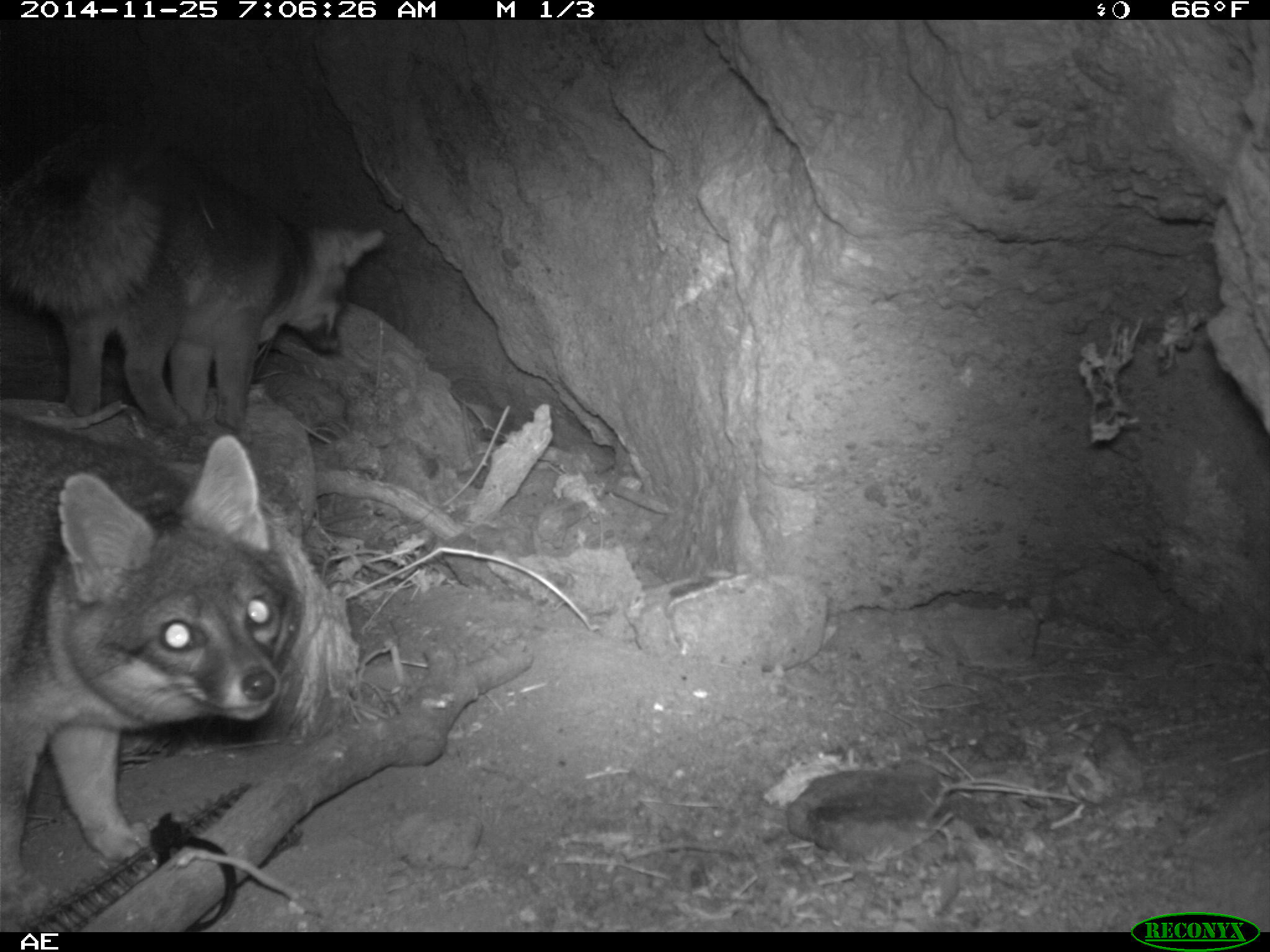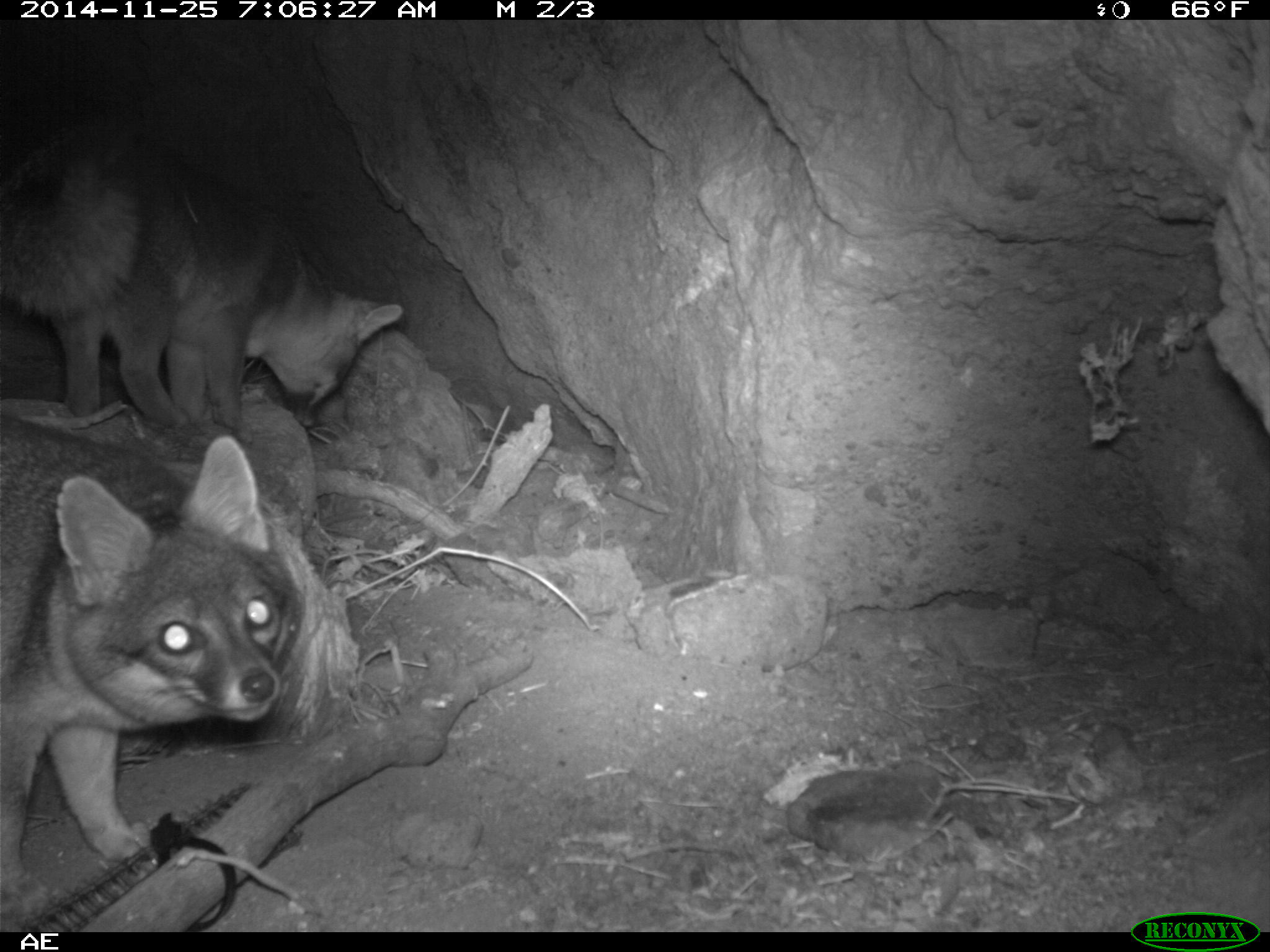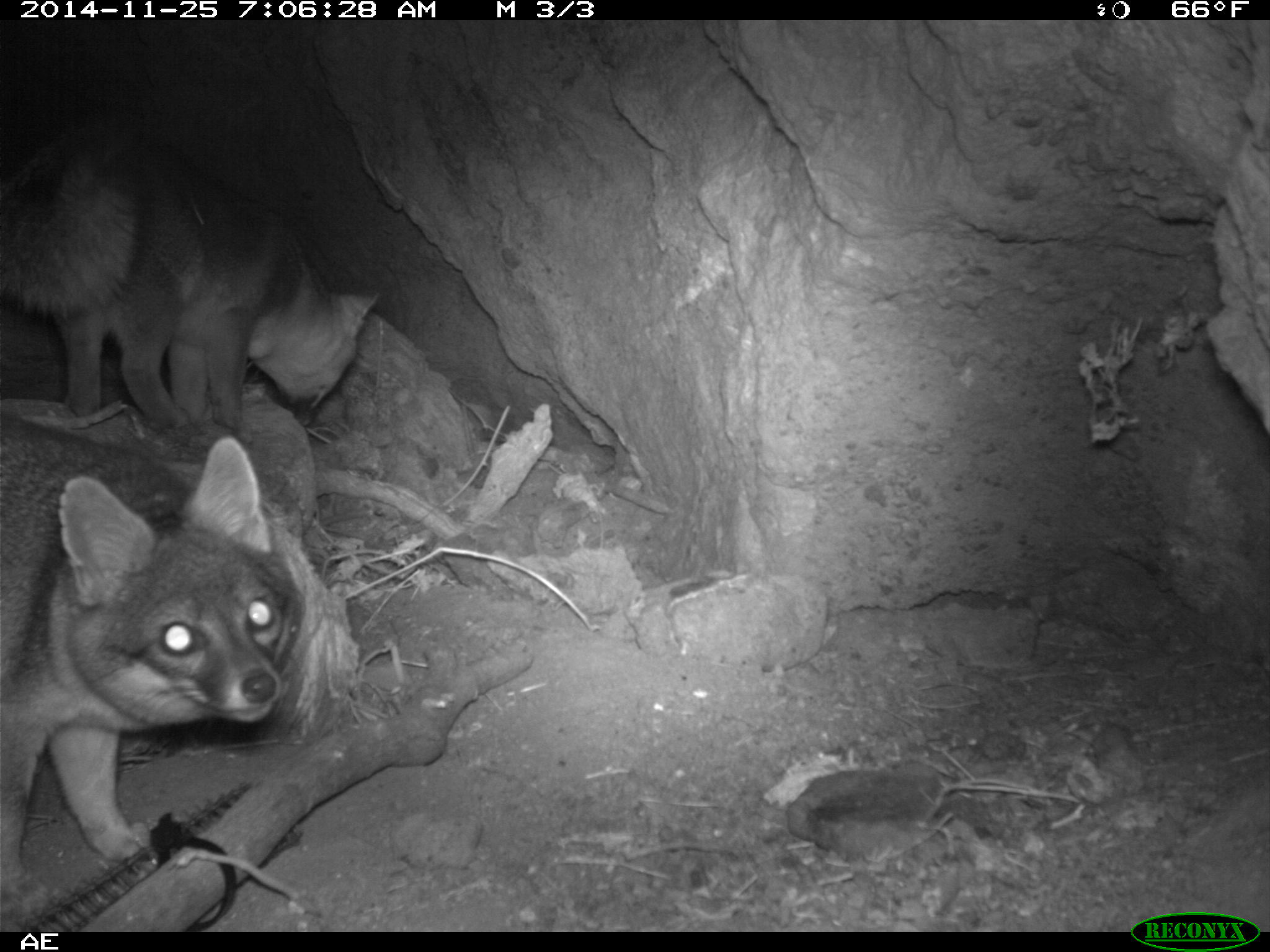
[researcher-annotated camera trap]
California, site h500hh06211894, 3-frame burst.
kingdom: Animalia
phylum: Chordata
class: Mammalia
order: Carnivora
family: Canidae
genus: Urocyon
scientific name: Urocyon littoralis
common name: island fox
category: fox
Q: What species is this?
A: Fox (island fox) (Urocyon littoralis).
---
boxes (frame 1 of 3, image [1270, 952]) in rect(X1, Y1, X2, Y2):
fox: rect(0, 414, 307, 928); rect(0, 117, 383, 433)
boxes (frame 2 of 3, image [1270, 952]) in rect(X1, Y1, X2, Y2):
fox: rect(0, 414, 309, 926); rect(0, 118, 404, 449)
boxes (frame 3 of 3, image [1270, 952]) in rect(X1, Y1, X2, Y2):
fox: rect(0, 407, 305, 922); rect(0, 131, 382, 430)